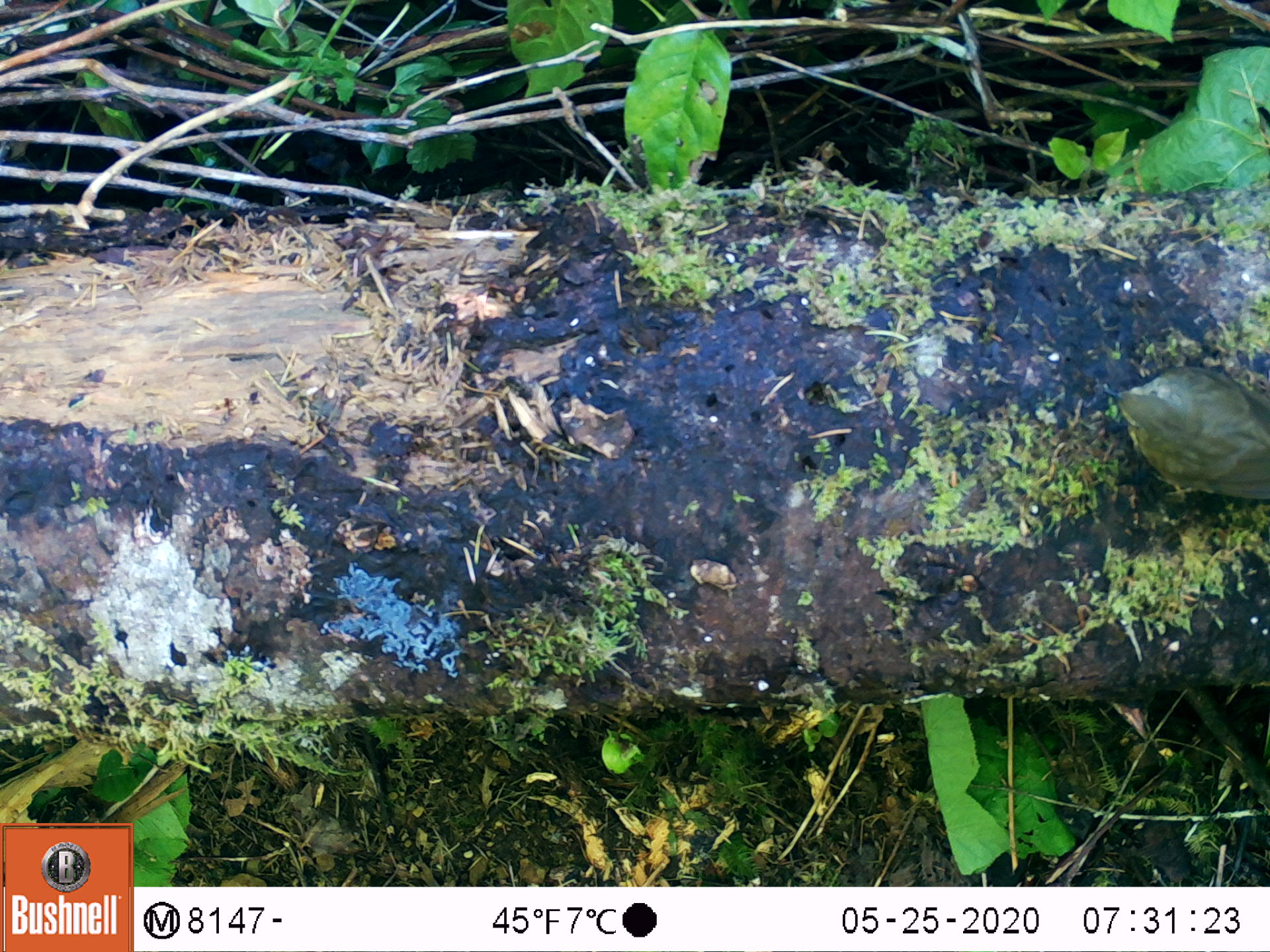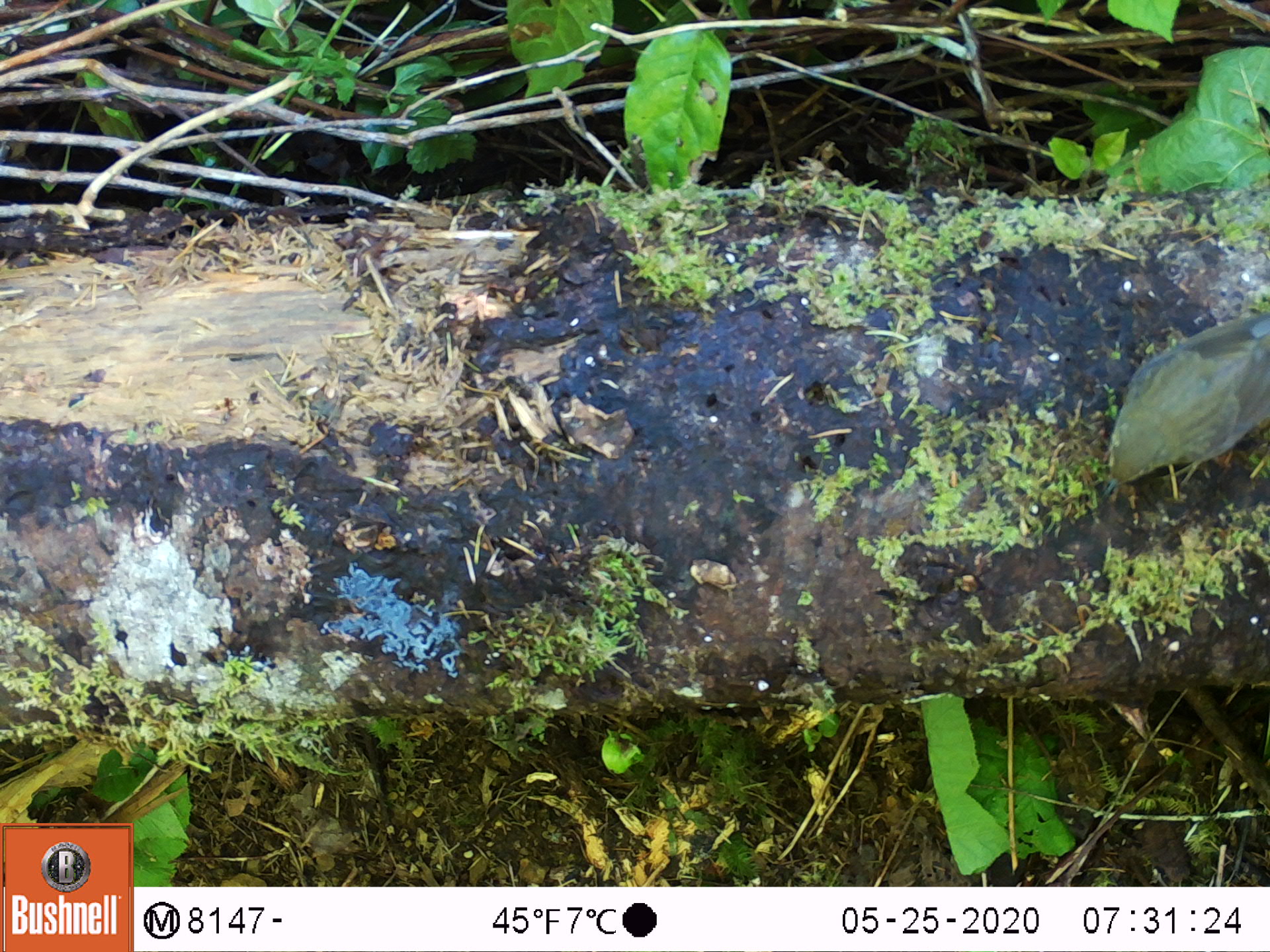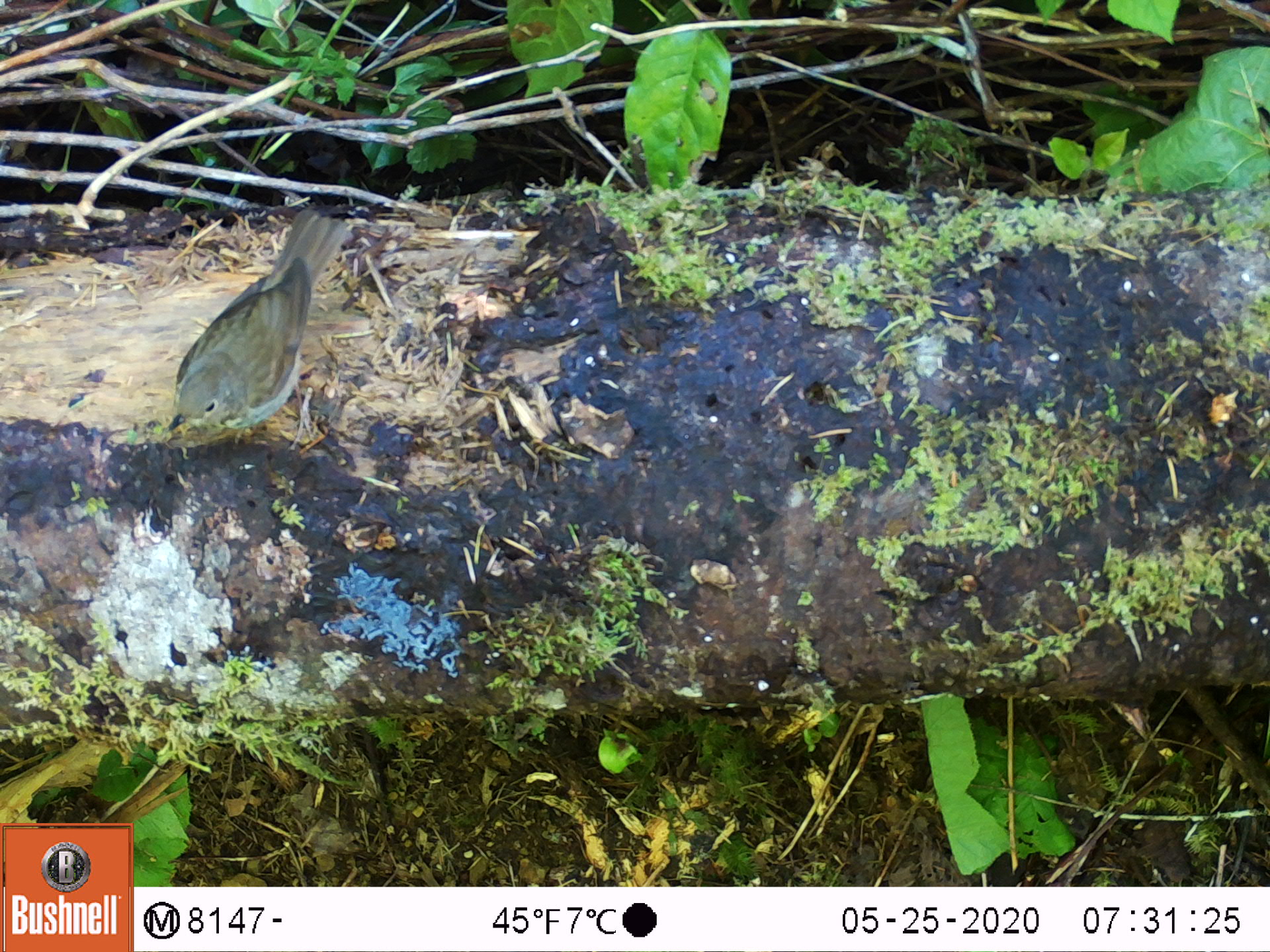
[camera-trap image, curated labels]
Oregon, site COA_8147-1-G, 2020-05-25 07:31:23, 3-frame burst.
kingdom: Animalia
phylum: Chordata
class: Aves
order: Passeriformes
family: Turdidae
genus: Catharus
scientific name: Catharus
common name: brown thrushes and nightingale-thrushes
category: catharus species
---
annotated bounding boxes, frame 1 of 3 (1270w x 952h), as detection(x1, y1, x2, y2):
catharus species: detection(1102, 368, 1265, 504)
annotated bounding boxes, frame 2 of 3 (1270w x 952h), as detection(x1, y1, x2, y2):
catharus species: detection(1098, 303, 1267, 504)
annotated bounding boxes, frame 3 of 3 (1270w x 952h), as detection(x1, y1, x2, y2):
catharus species: detection(149, 205, 352, 451)